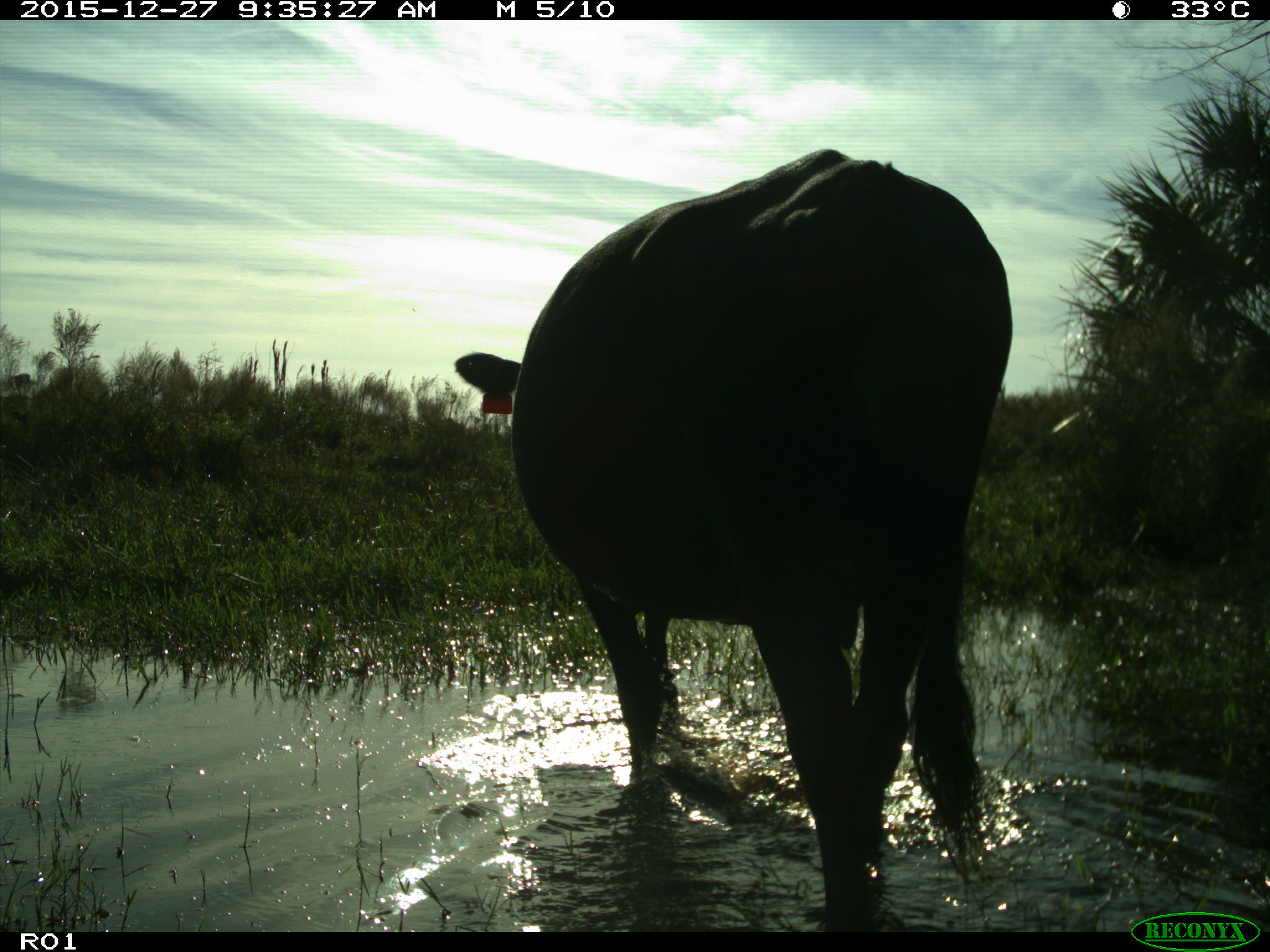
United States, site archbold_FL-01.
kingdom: Animalia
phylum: Chordata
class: Mammalia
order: Artiodactyla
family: Bovidae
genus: Bos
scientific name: Bos taurus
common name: domestic cow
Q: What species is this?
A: Bos taurus (domestic cow).